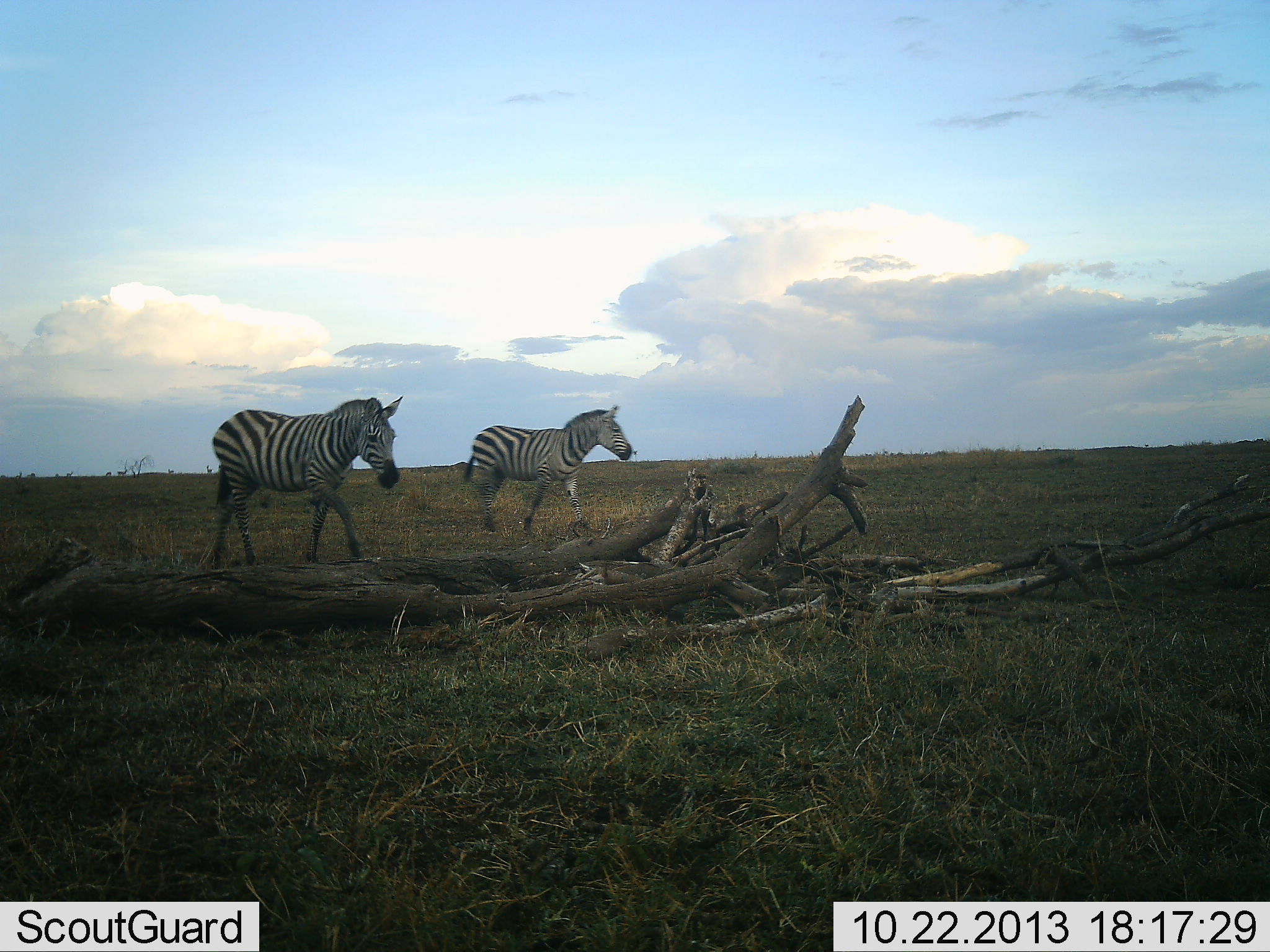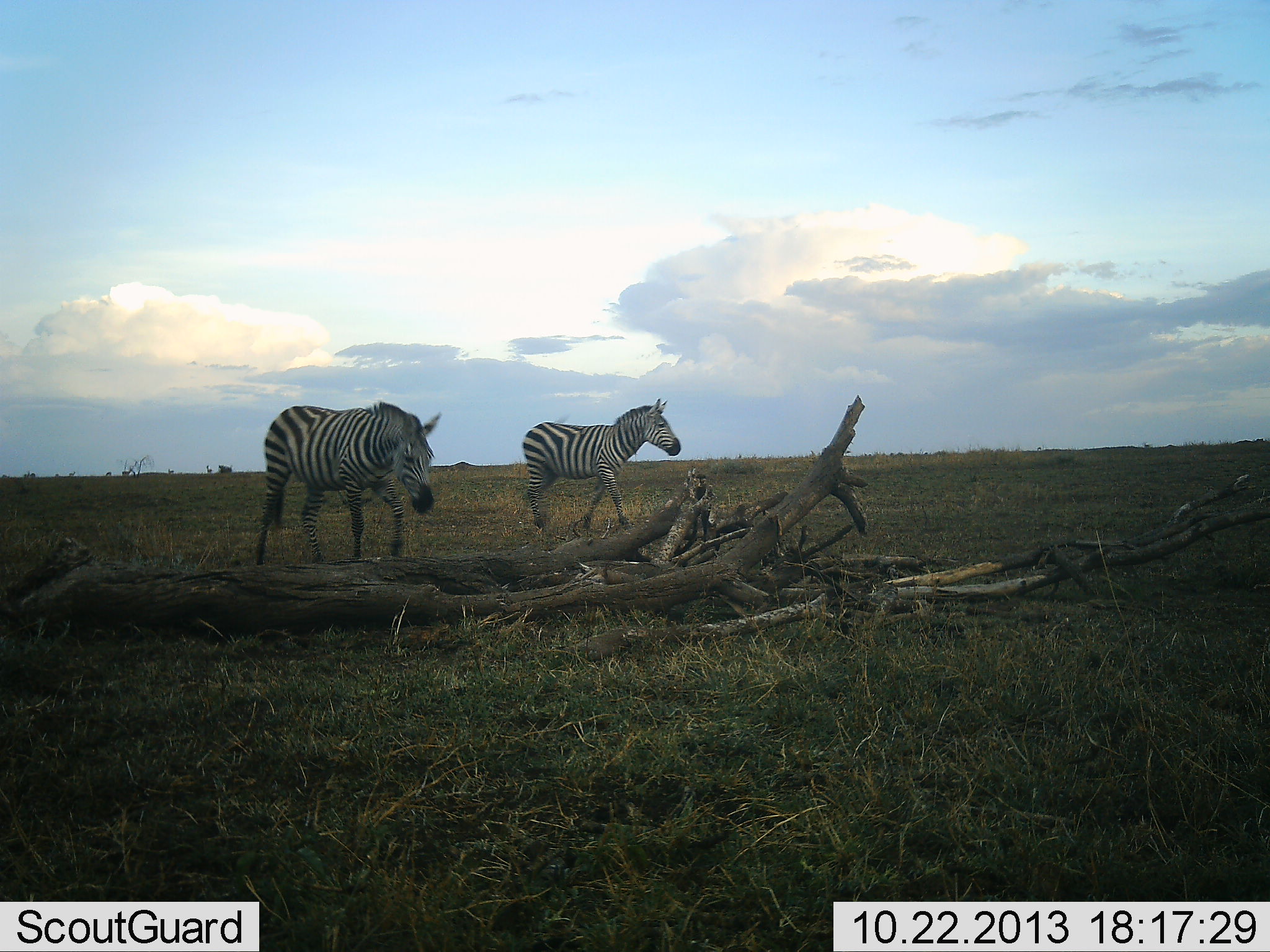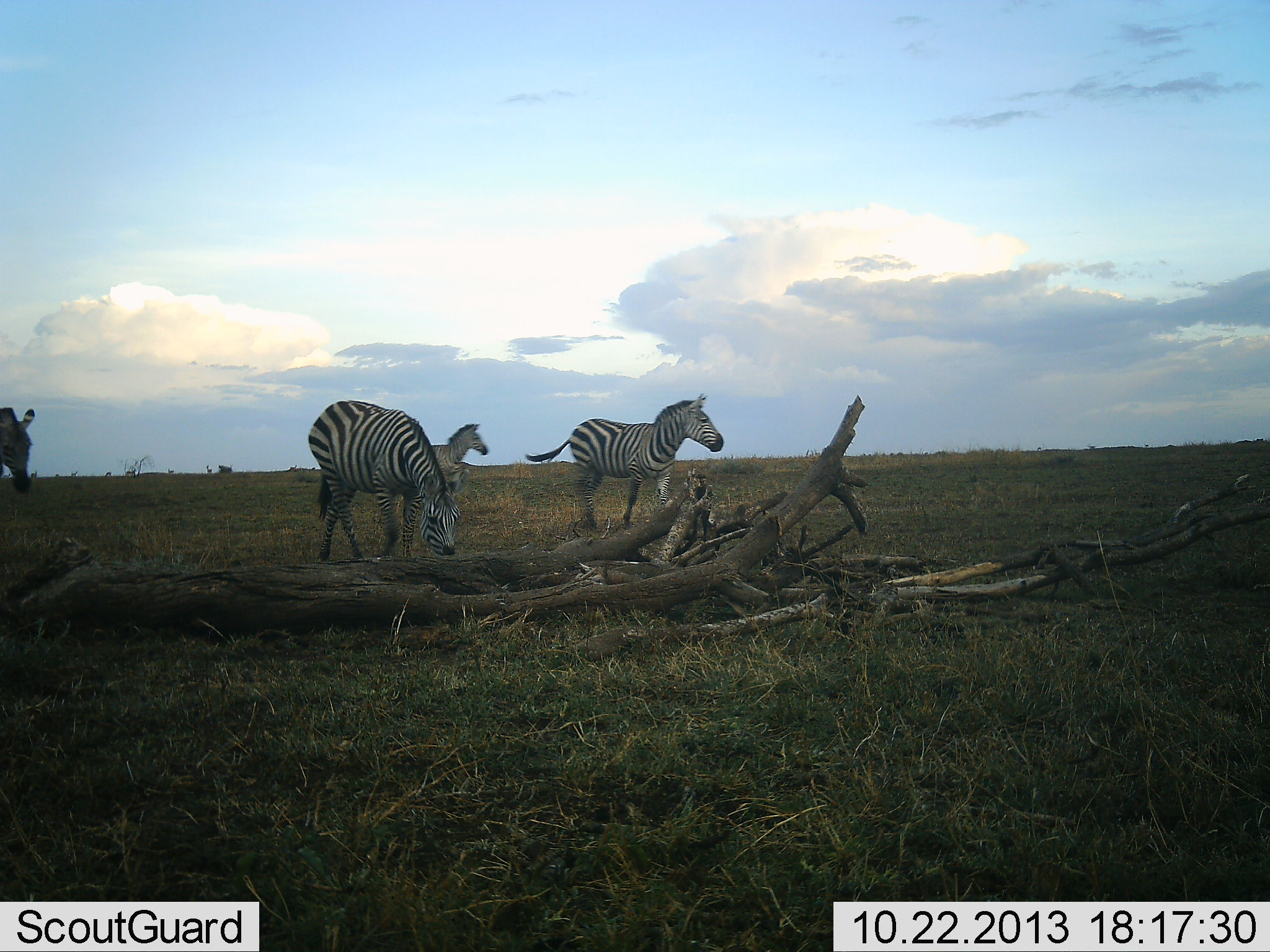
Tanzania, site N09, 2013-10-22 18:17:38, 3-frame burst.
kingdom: Animalia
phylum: Chordata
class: Mammalia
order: Perissodactyla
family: Equidae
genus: Equus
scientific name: Equus quagga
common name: plains zebra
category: zebra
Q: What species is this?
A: Zebra (plains zebra) (Equus quagga).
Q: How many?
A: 4.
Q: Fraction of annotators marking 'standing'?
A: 10%.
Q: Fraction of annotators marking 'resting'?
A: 0%.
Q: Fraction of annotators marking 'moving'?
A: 100%.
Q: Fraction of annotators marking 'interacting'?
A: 0%.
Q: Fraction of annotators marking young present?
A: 10%.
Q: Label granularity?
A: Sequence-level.